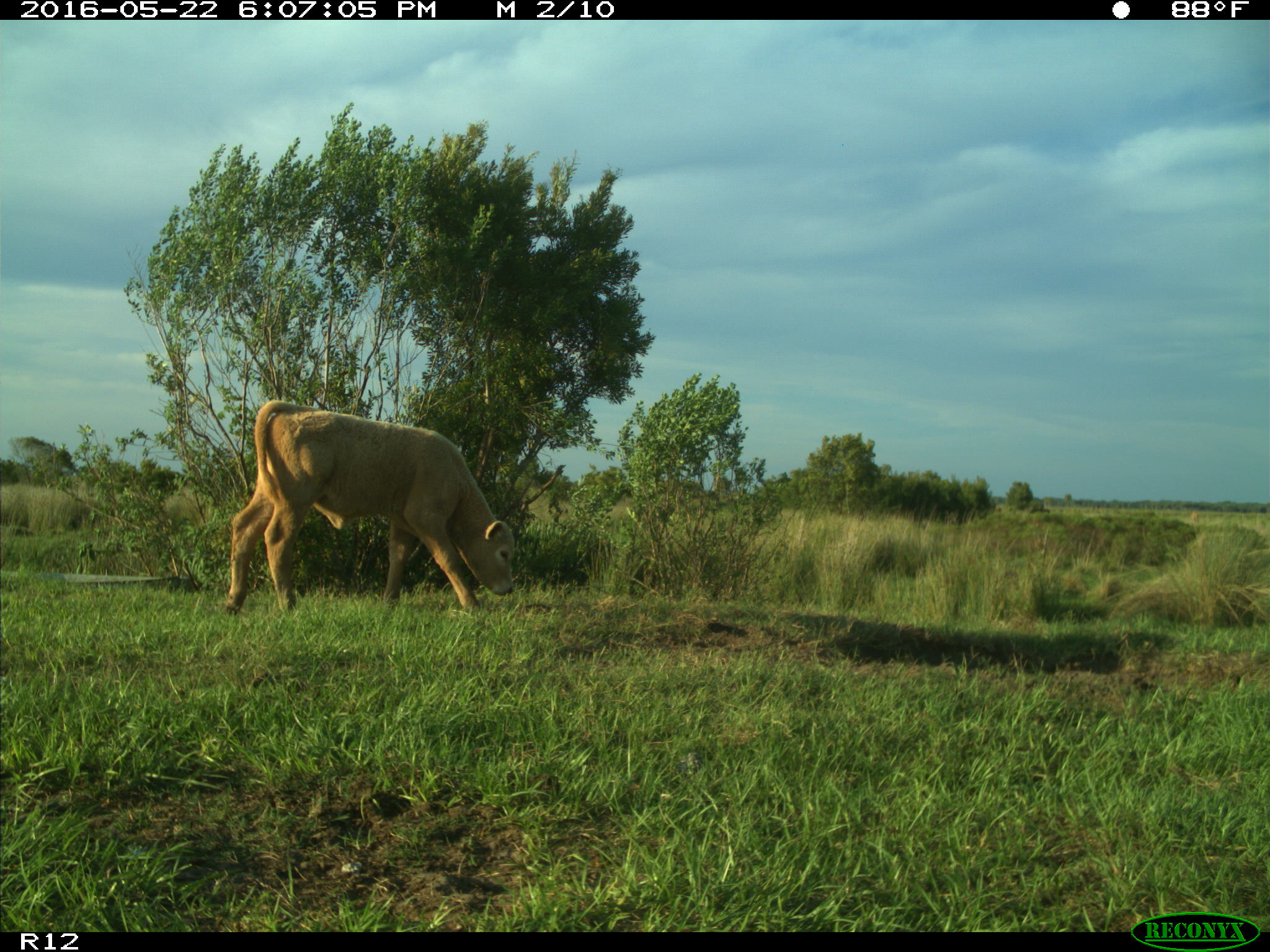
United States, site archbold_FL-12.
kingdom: Animalia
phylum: Chordata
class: Mammalia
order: Artiodactyla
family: Bovidae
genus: Bos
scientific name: Bos taurus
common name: domestic cow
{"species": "Bos taurus (domestic cow)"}